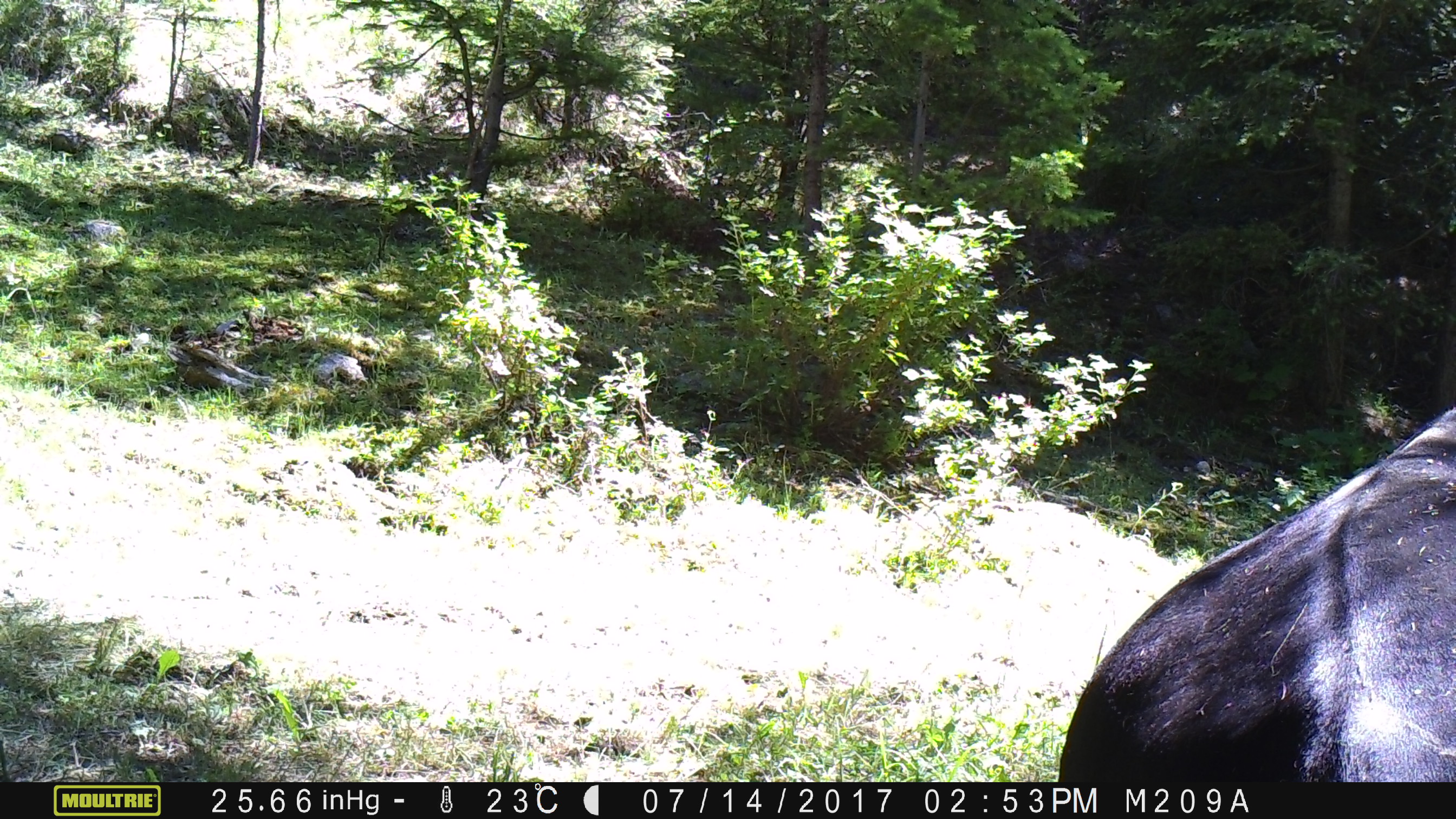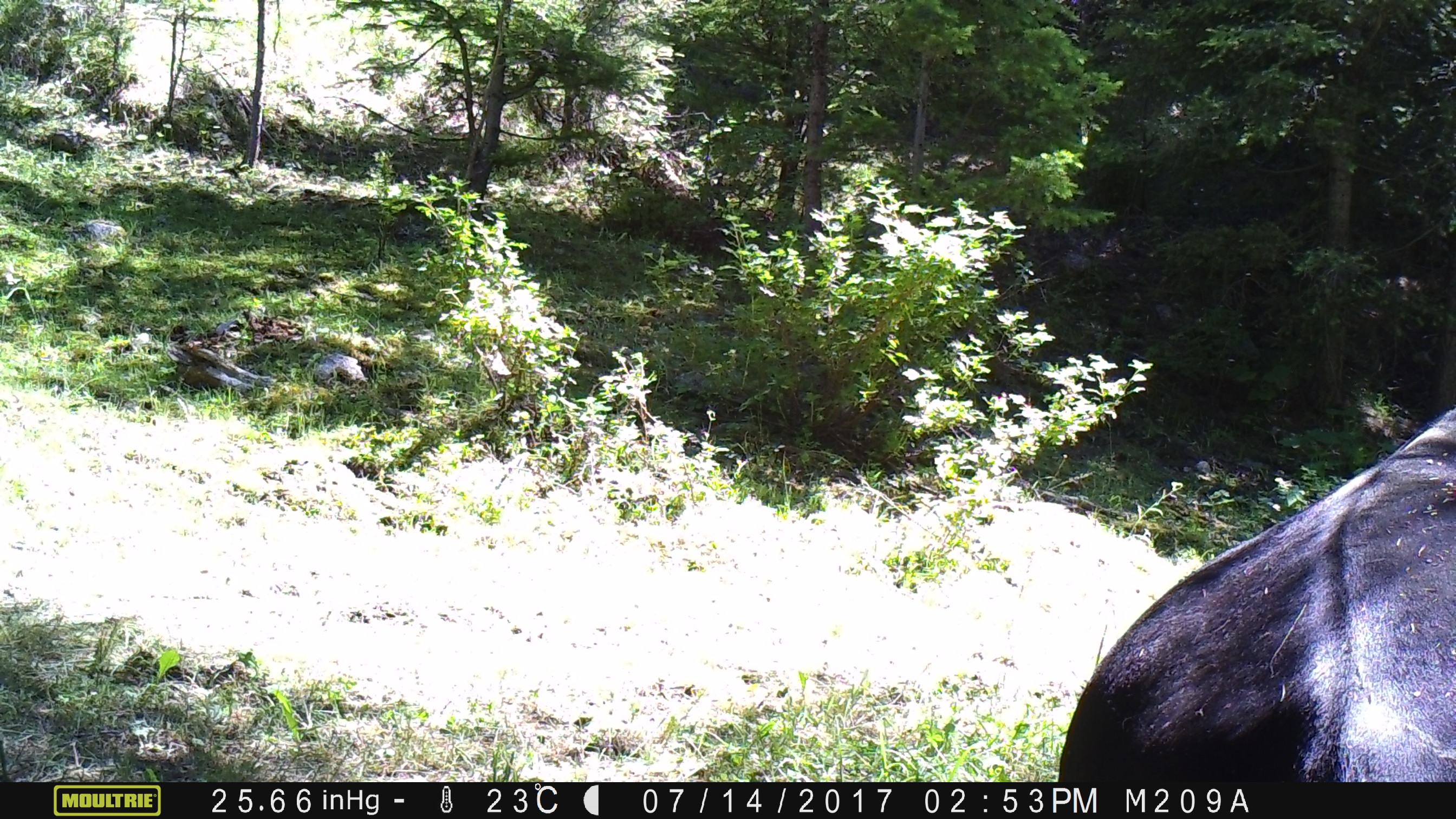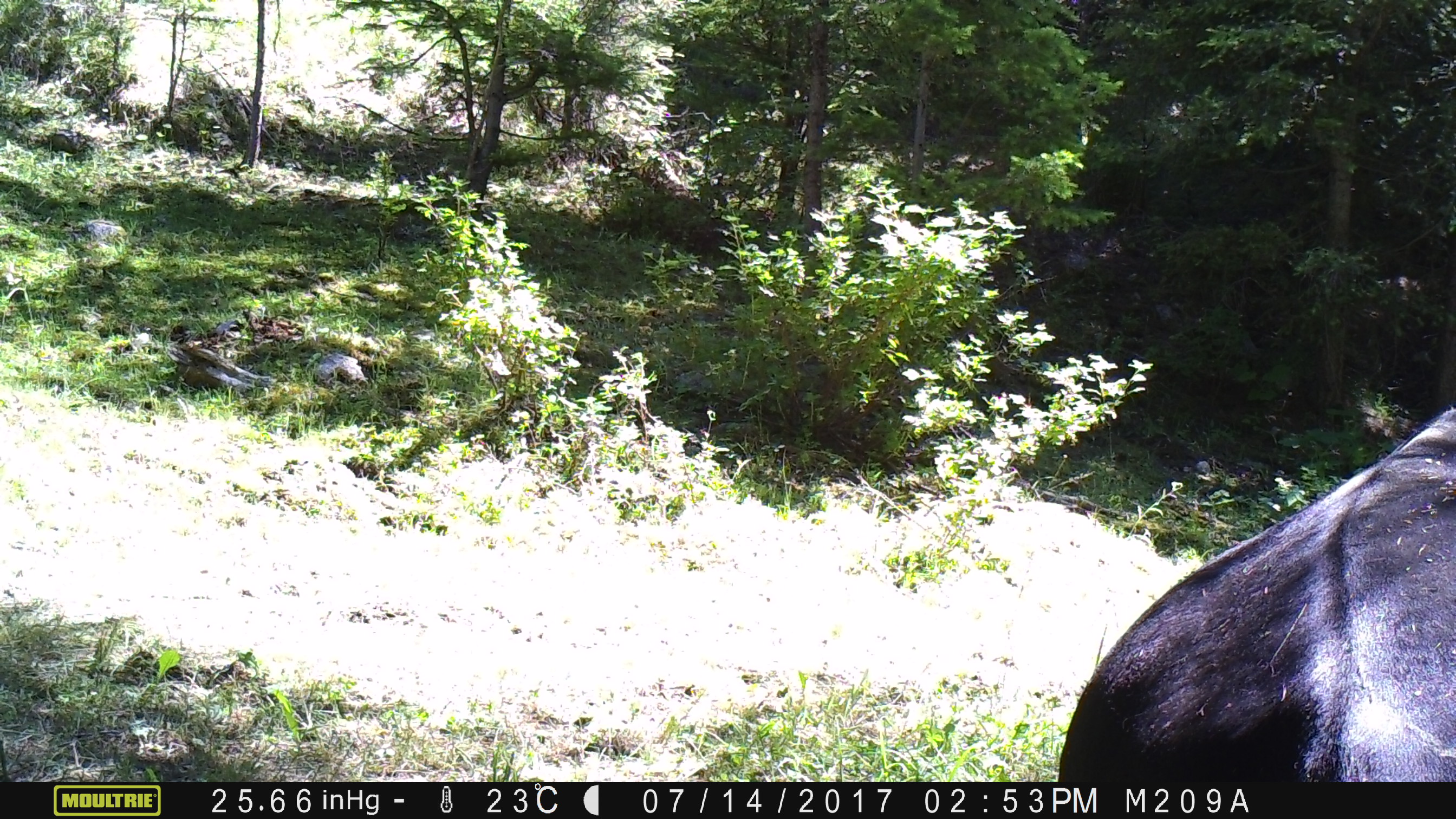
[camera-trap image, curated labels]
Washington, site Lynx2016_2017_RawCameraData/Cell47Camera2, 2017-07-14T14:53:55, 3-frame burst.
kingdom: Animalia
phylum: Chordata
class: Mammalia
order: Artiodactyla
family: Bovidae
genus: Bos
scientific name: Bos taurus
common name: domestic cattle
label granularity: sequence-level